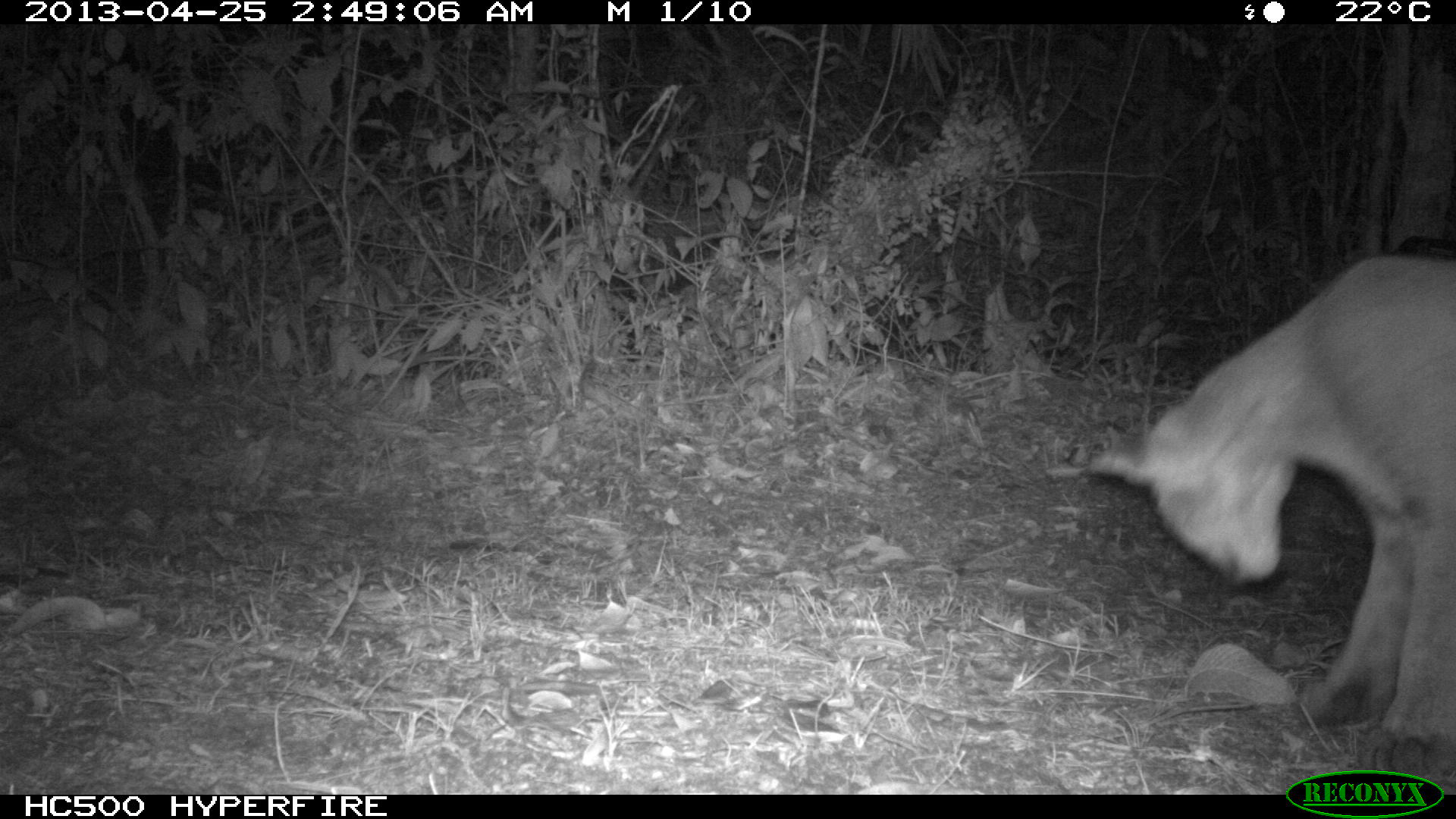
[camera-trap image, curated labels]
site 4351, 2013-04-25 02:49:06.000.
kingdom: Animalia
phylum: Chordata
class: Mammalia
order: Carnivora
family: Felidae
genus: Puma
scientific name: Puma concolor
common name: mountain lion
Puma concolor (mountain lion), count 2.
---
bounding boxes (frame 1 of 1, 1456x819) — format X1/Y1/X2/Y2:
puma concolor: 1085/251/1456/787